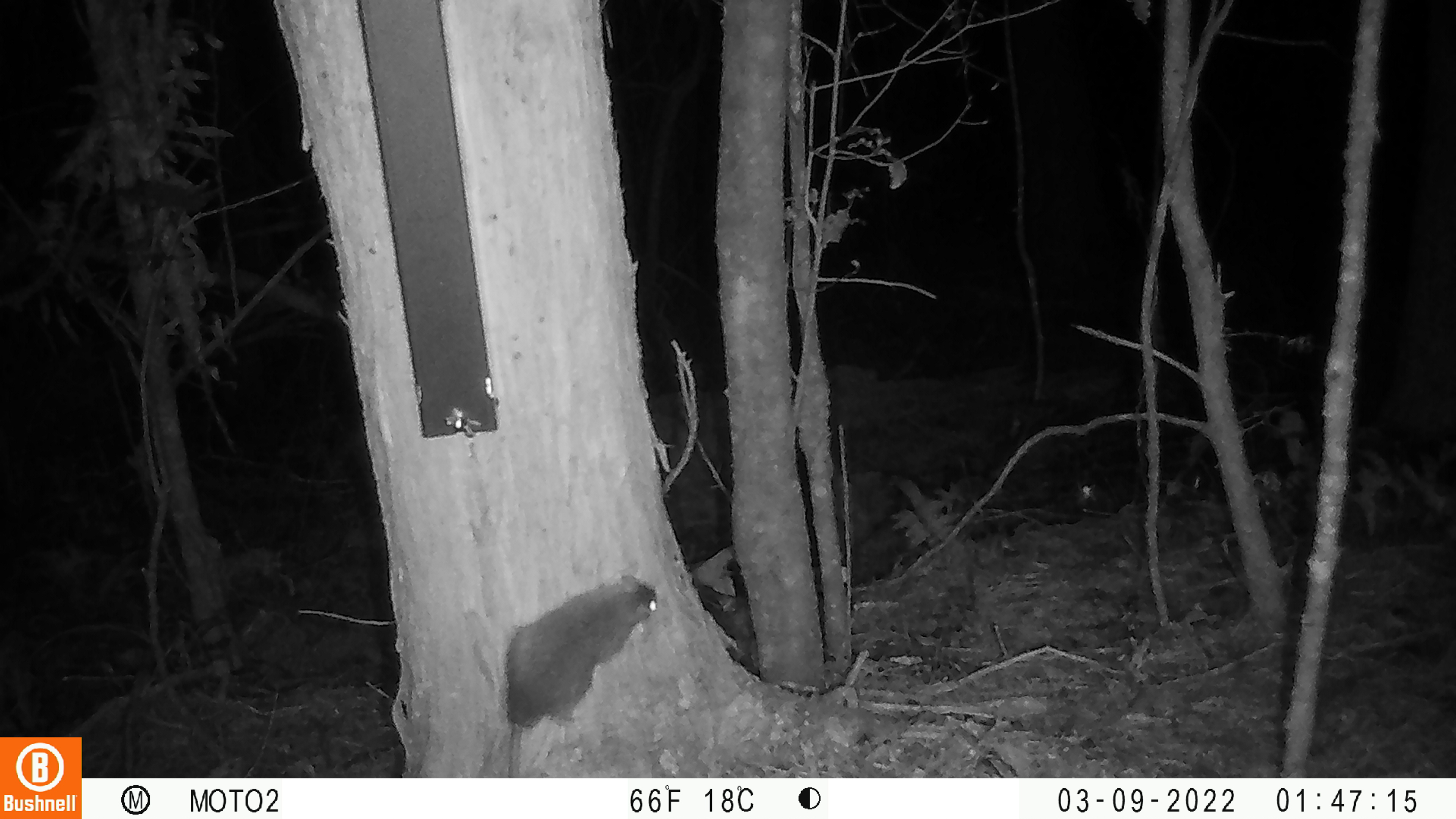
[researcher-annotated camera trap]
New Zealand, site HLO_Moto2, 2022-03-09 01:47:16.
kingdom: Animalia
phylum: Chordata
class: Mammalia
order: Rodentia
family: Muridae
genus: Rattus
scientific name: Rattus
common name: rat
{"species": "rat (Rattus)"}